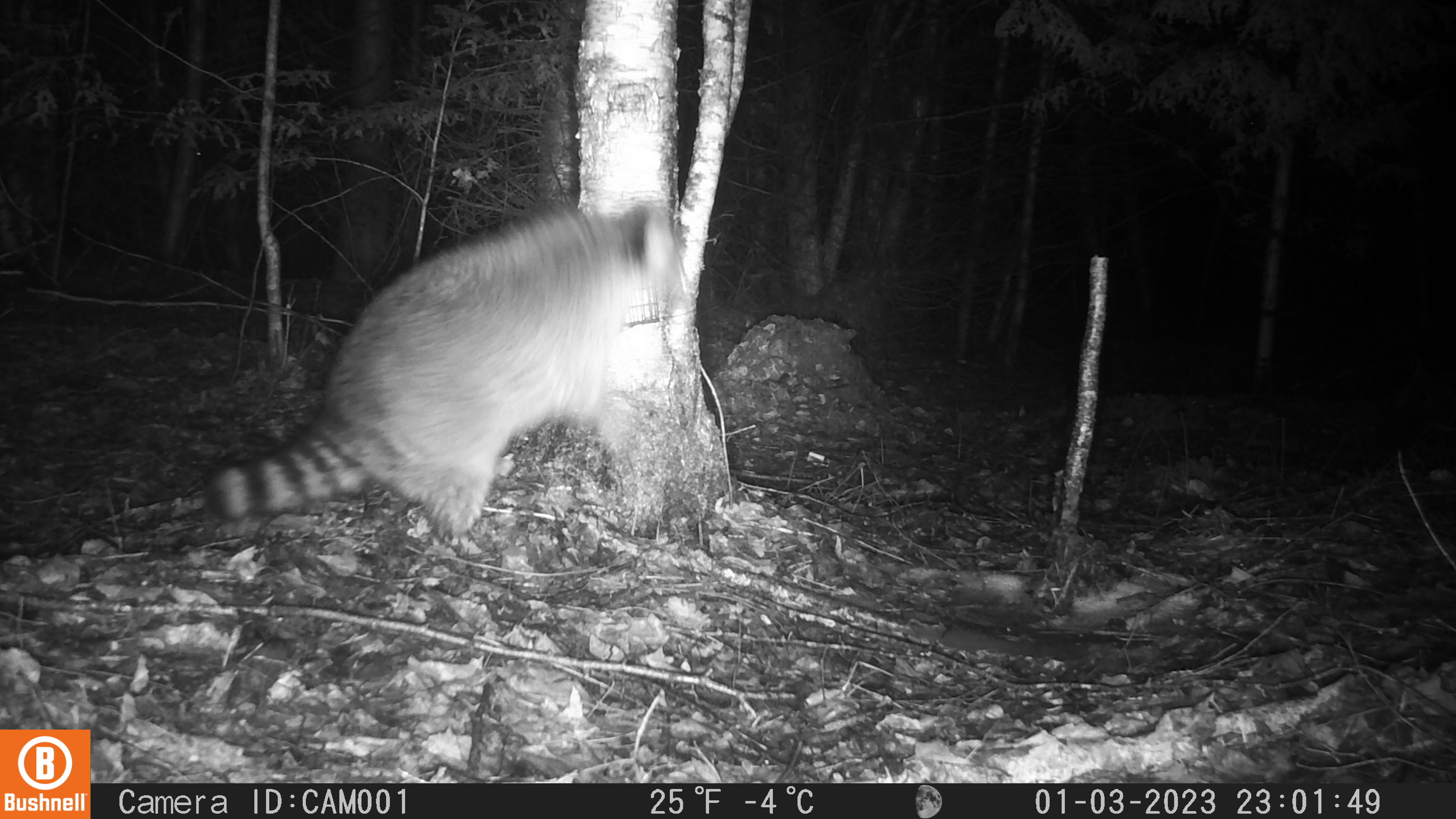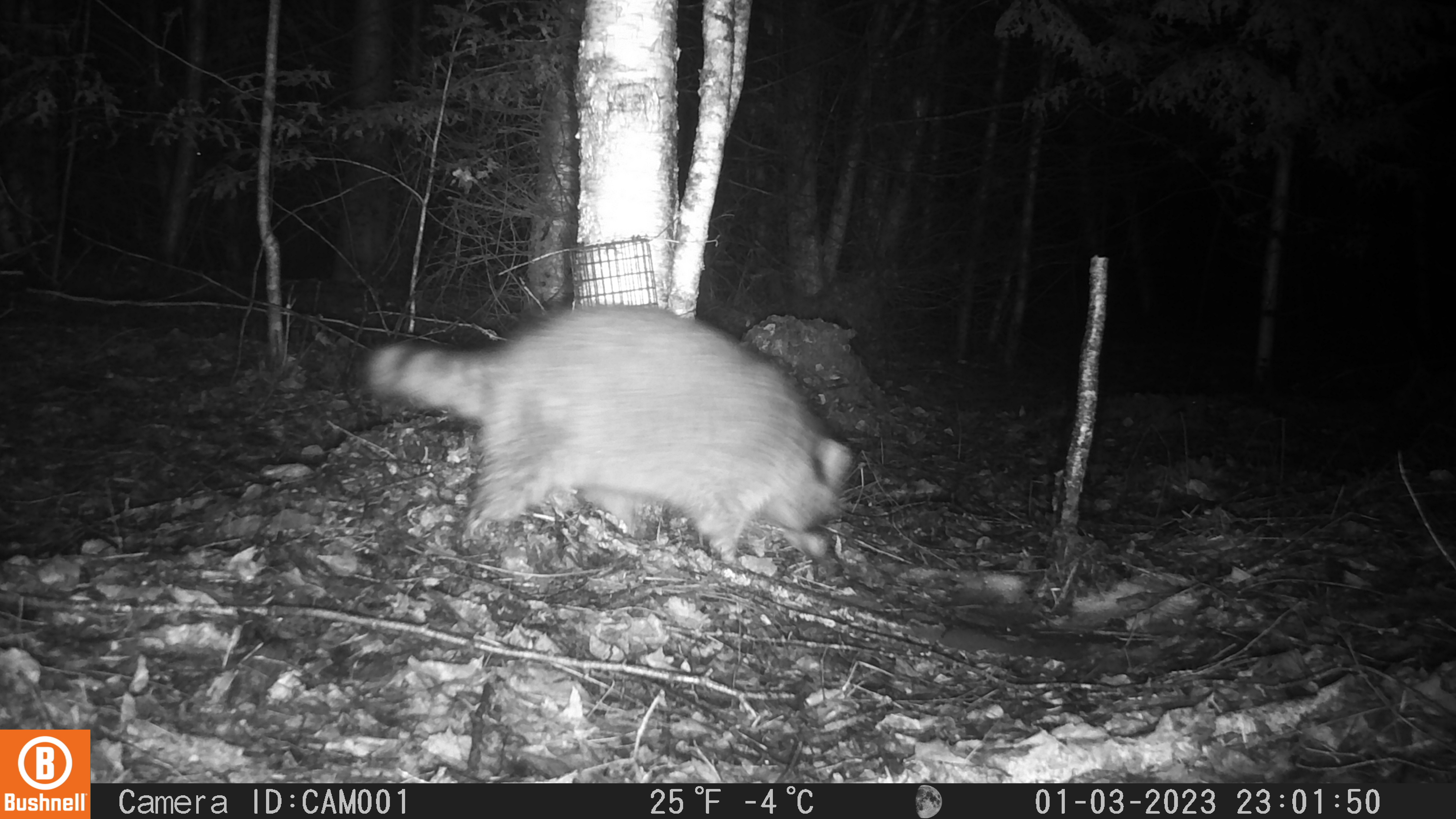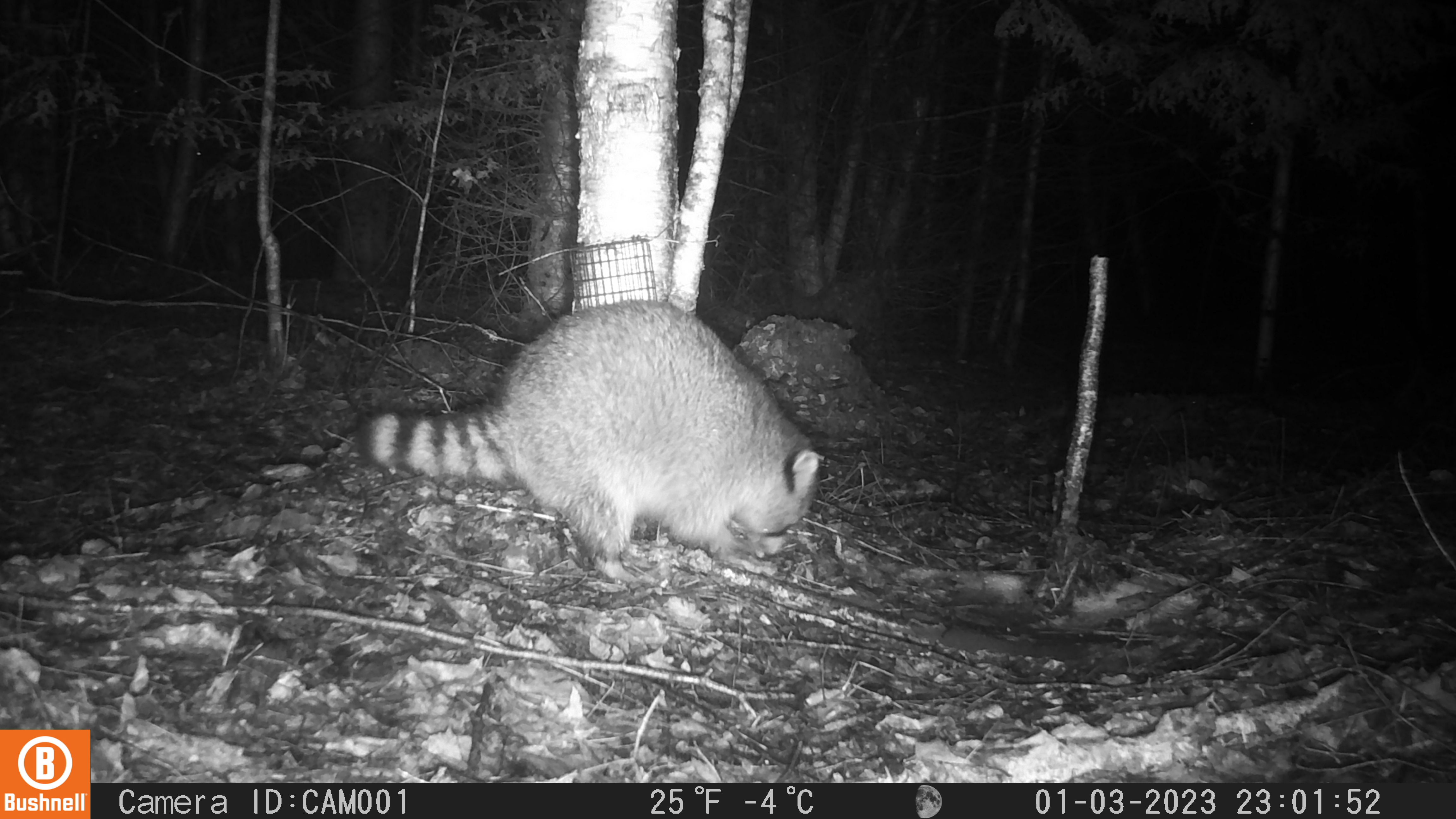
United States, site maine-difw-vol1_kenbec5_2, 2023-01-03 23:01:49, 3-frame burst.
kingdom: Animalia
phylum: Chordata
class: Mammalia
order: Carnivora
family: Procyonidae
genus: Procyon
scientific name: Procyon lotor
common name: raccoon